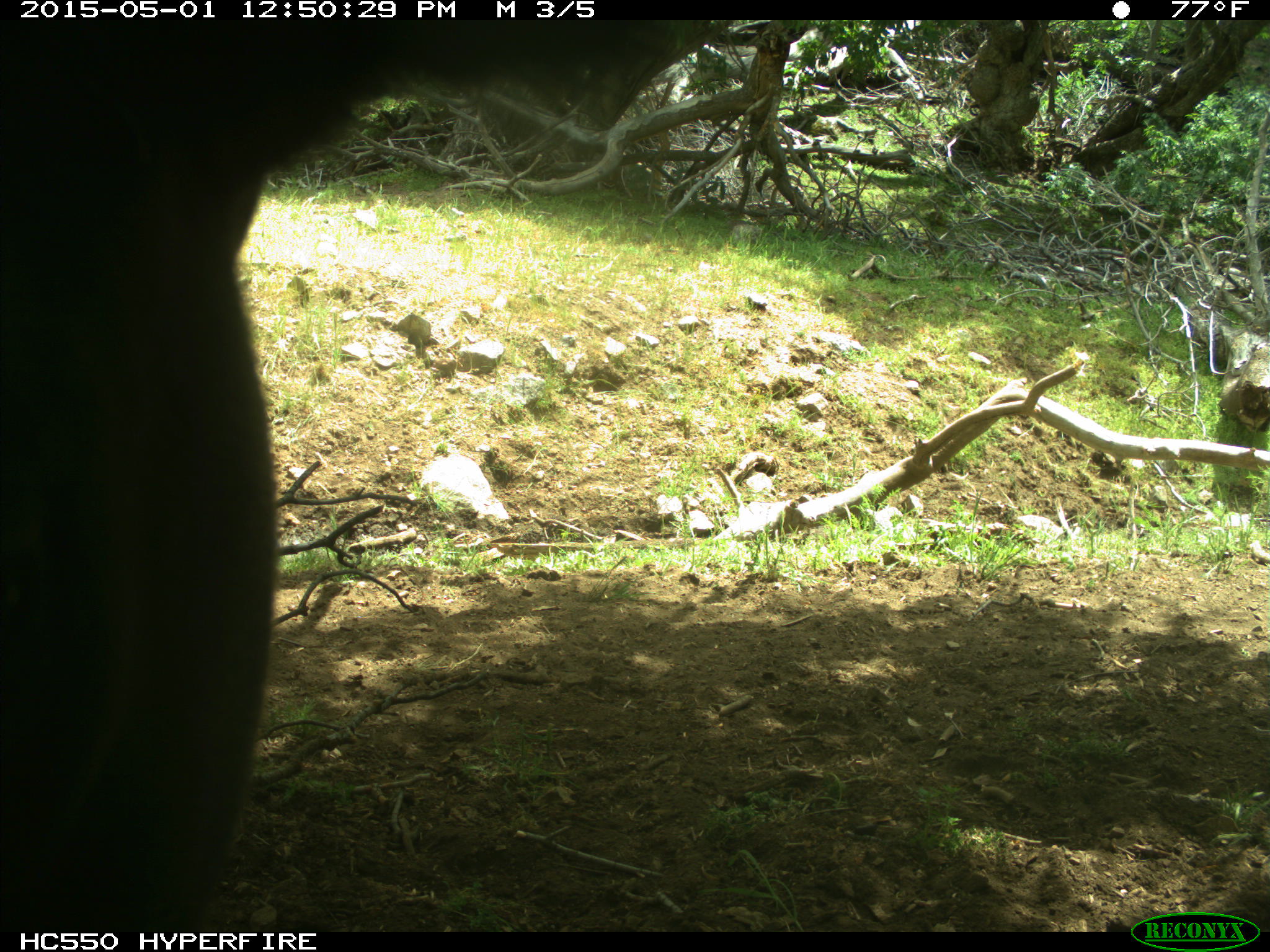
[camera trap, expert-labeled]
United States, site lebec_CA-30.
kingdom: Animalia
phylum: Chordata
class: Mammalia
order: Artiodactyla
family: Bovidae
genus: Bos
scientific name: Bos taurus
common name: domestic cow